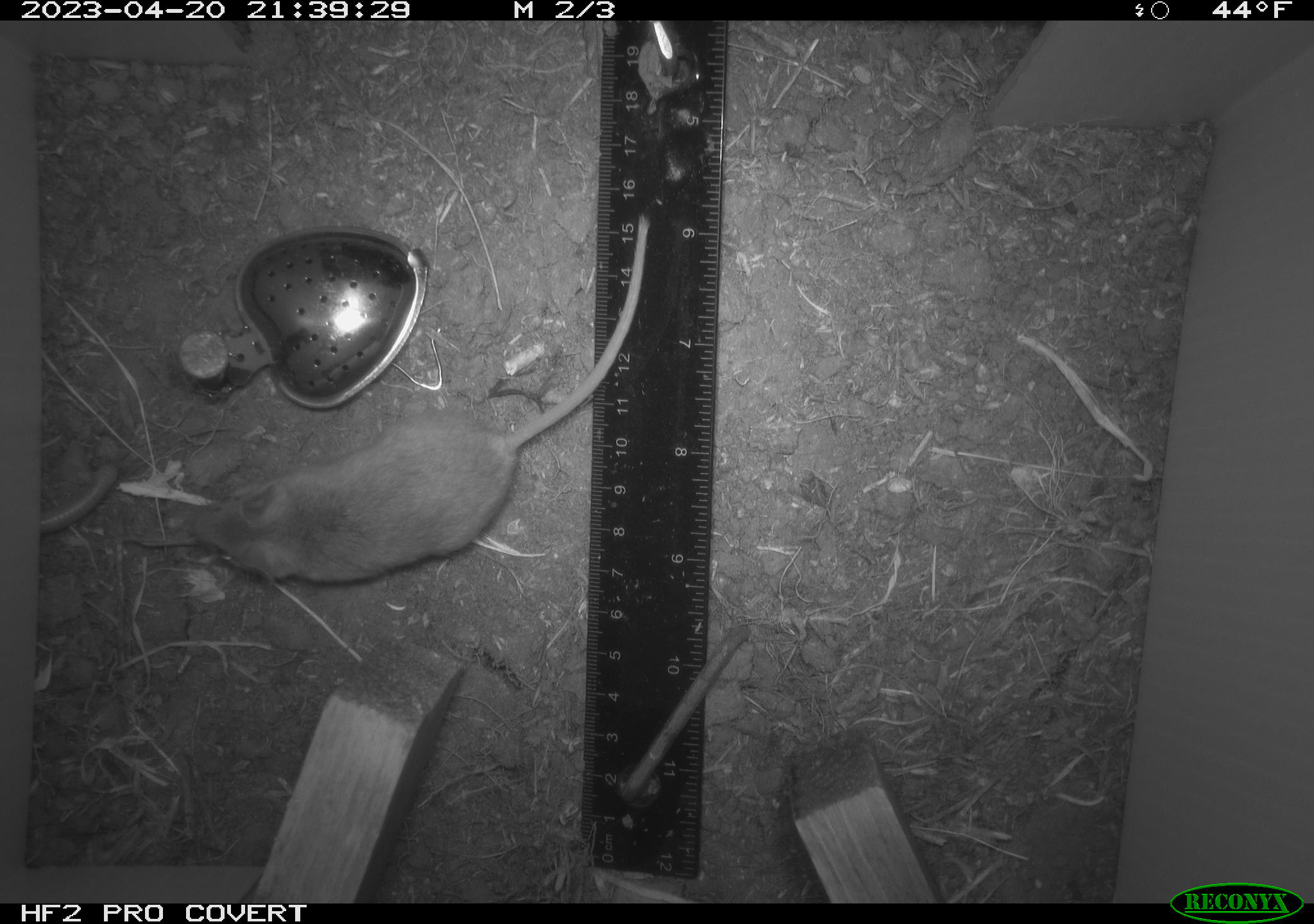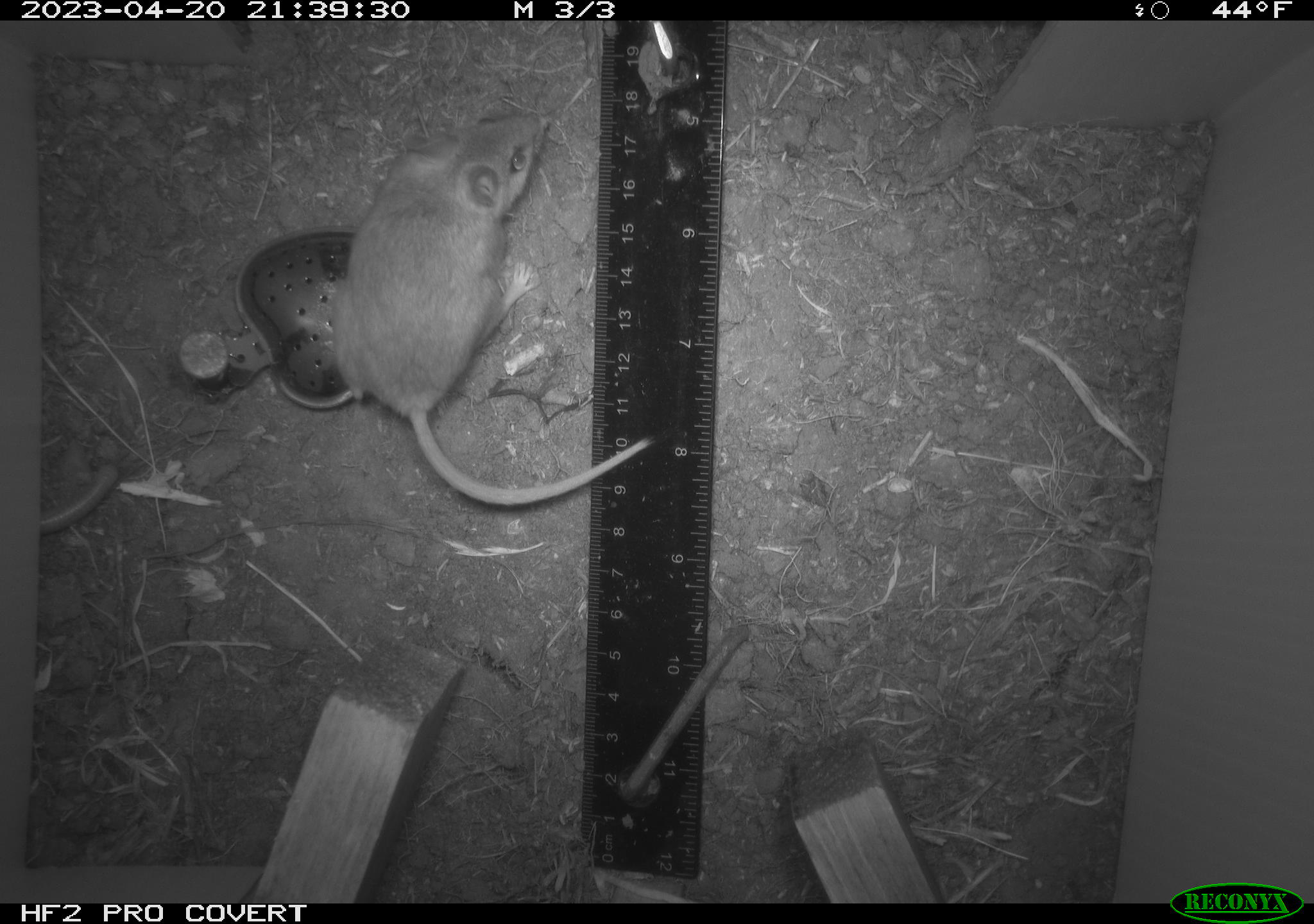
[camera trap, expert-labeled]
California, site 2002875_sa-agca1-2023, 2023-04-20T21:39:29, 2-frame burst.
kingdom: Animalia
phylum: Chordata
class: Mammalia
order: Rodentia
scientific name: Rodentia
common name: mouse species